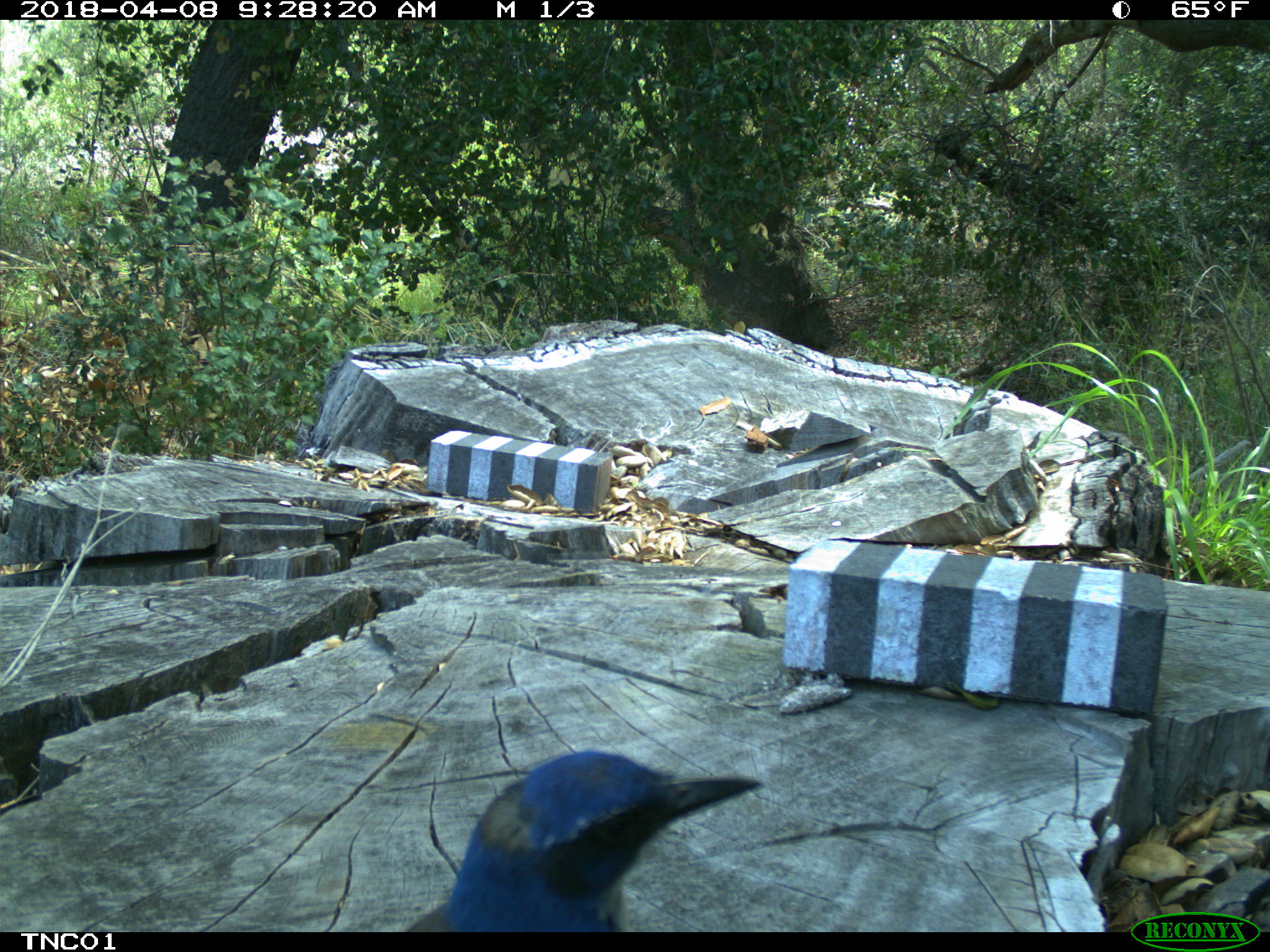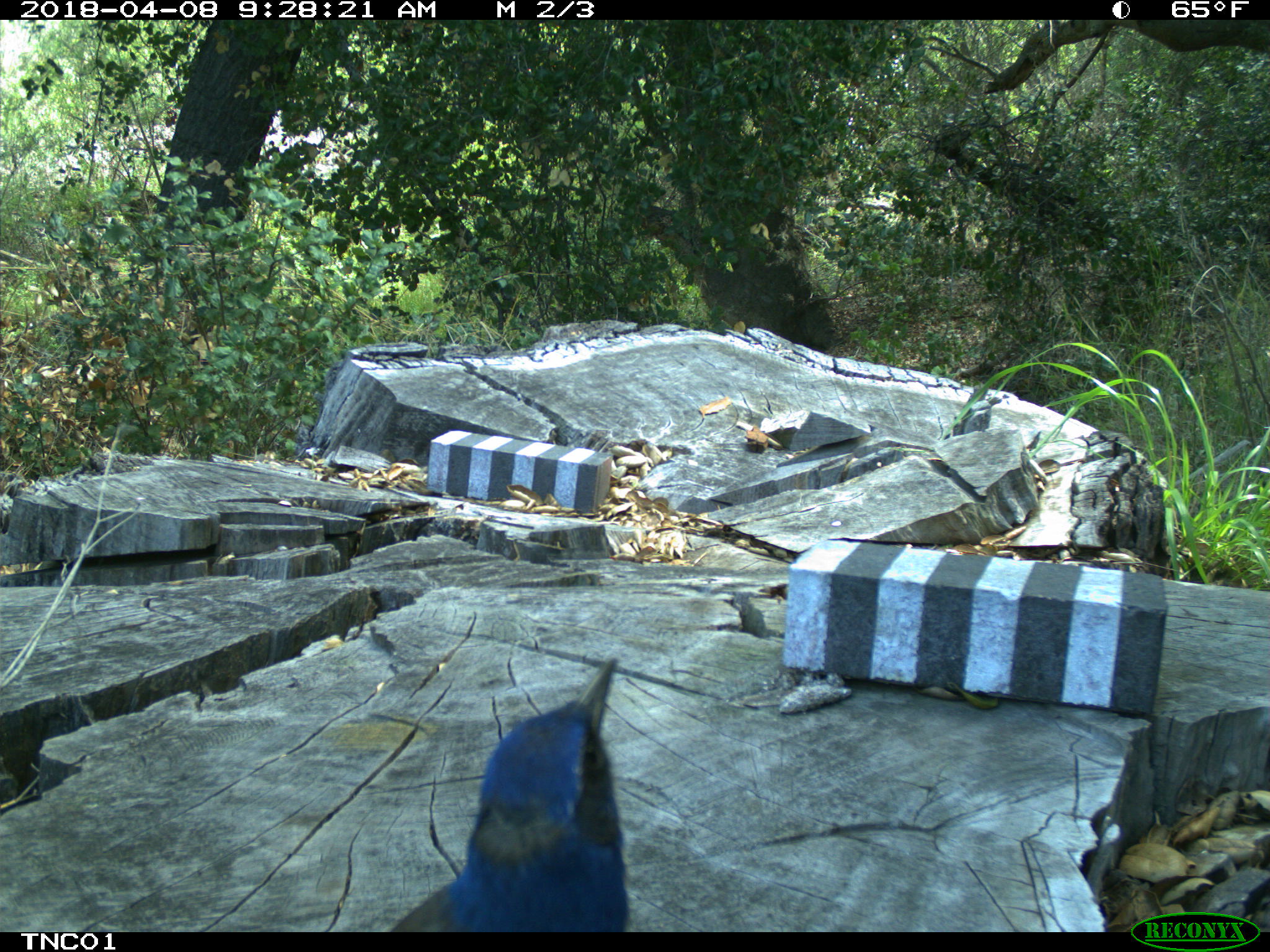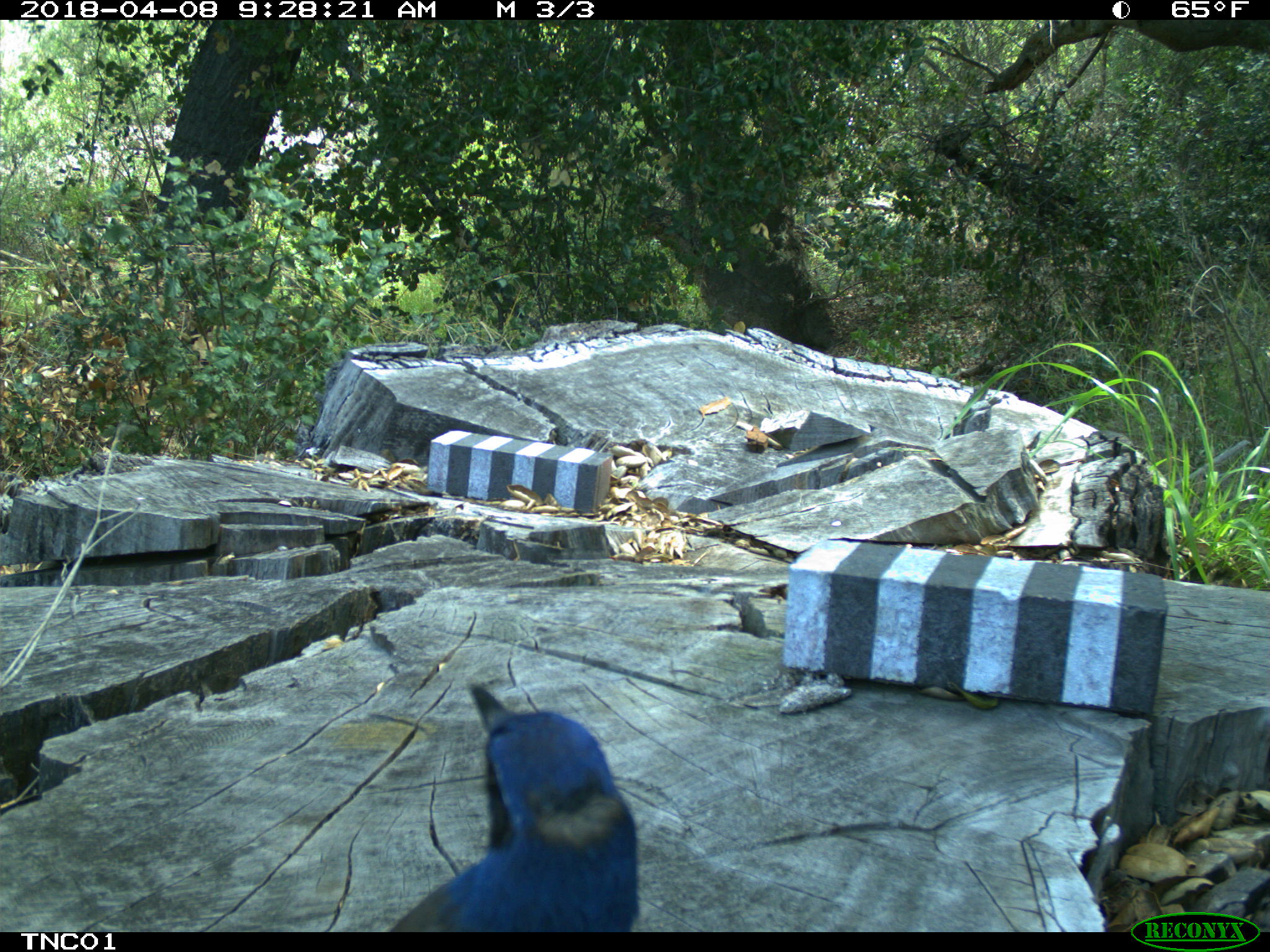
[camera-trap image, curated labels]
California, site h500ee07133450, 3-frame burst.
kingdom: Animalia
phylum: Chordata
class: Aves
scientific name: Aves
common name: bird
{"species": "bird (Aves)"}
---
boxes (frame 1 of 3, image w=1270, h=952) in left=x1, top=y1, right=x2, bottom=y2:
bird: left=406, top=751, right=763, bottom=932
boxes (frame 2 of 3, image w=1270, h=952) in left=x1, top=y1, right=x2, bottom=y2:
bird: left=387, top=656, right=628, bottom=928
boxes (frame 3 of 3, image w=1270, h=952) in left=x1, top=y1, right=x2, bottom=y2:
bird: left=390, top=685, right=637, bottom=932